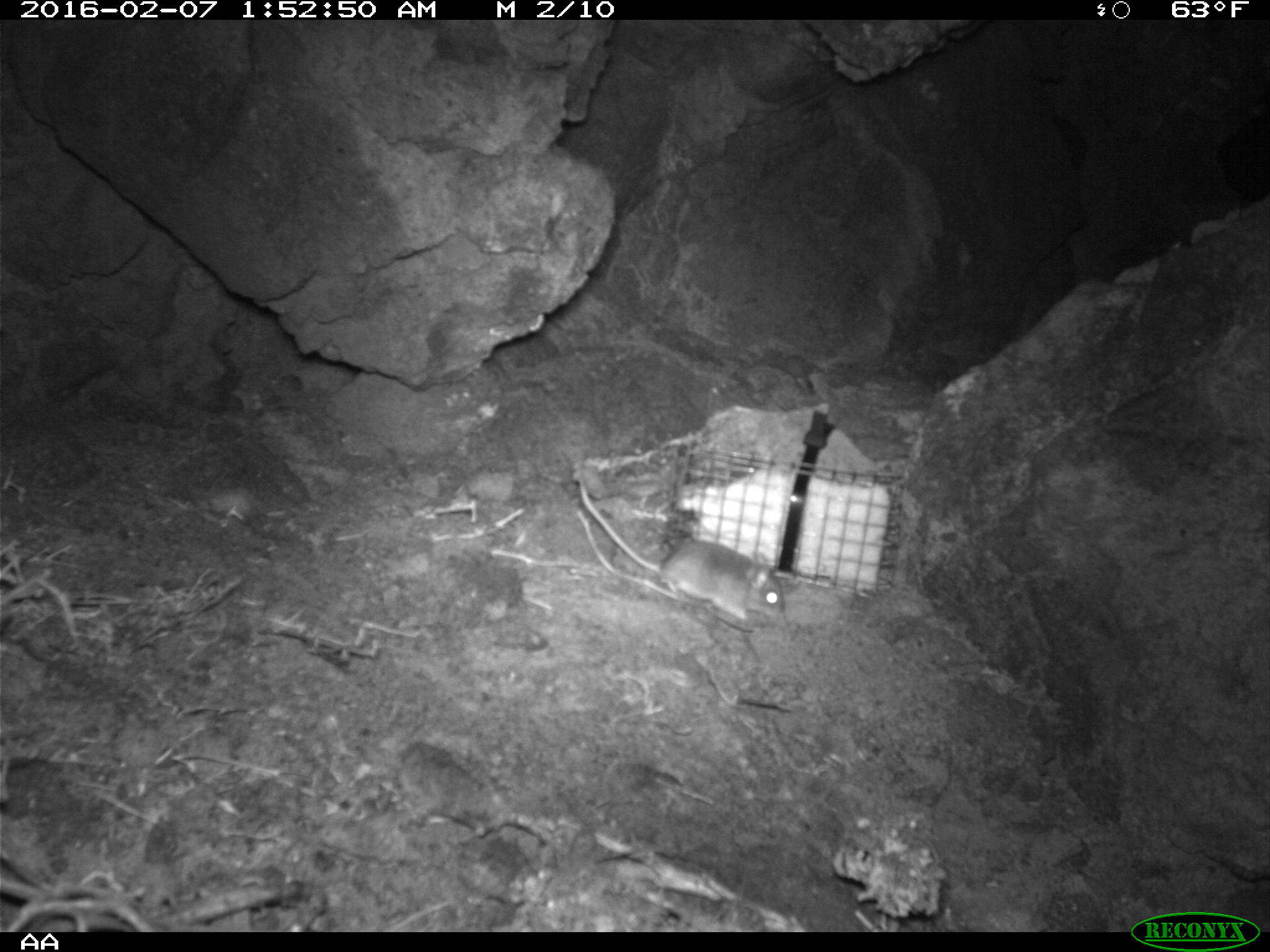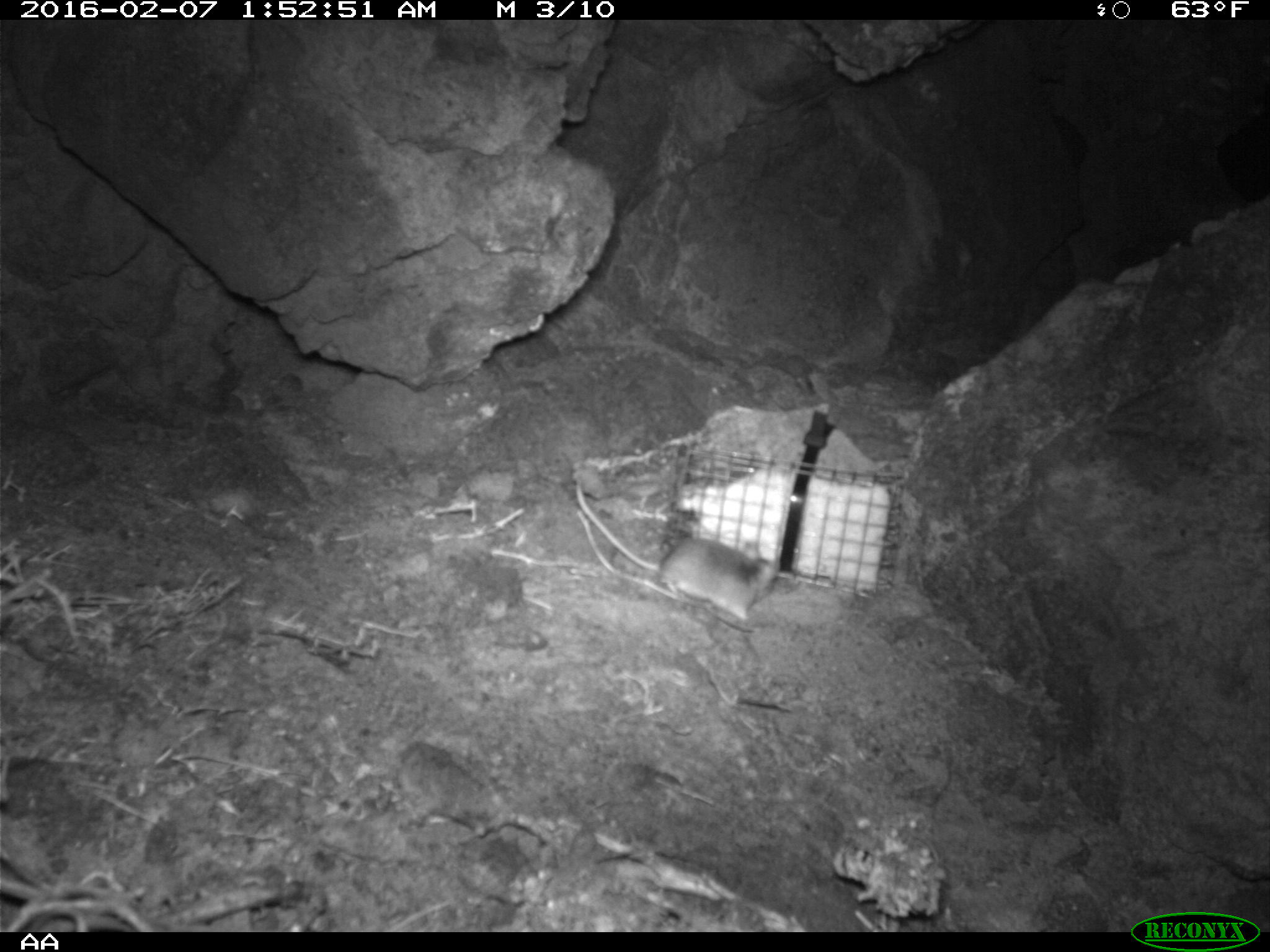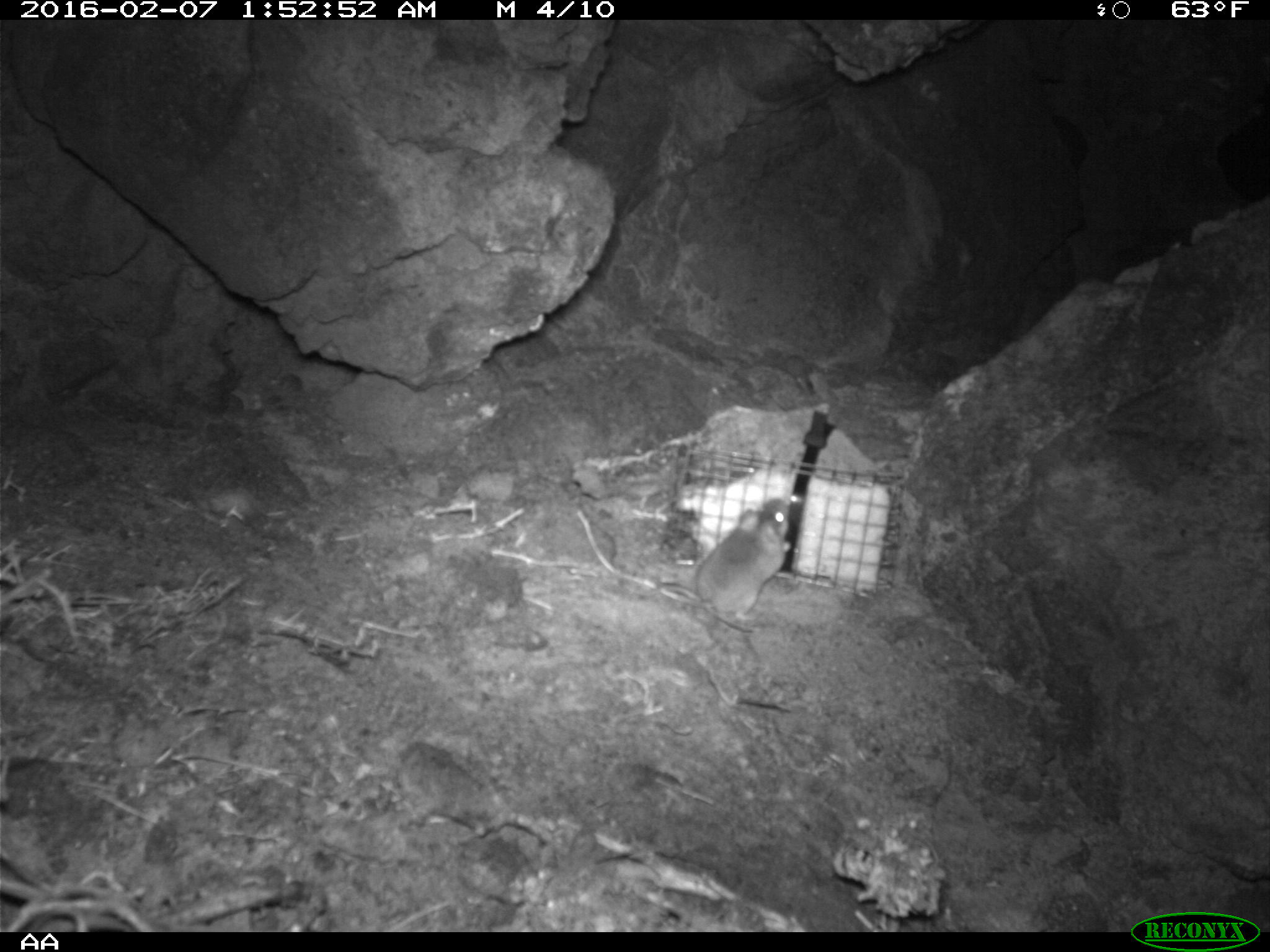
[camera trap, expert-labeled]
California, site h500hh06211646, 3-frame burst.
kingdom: Animalia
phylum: Chordata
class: Mammalia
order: Rodentia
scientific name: Rodentia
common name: rodent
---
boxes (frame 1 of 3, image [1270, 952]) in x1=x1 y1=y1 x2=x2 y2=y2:
rodent: x1=576 y1=479 x2=784 y2=620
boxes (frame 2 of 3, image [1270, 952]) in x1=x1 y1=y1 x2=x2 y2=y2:
rodent: x1=574 y1=482 x2=779 y2=620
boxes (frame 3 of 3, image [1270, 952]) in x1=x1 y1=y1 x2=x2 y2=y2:
rodent: x1=647 y1=496 x2=791 y2=620